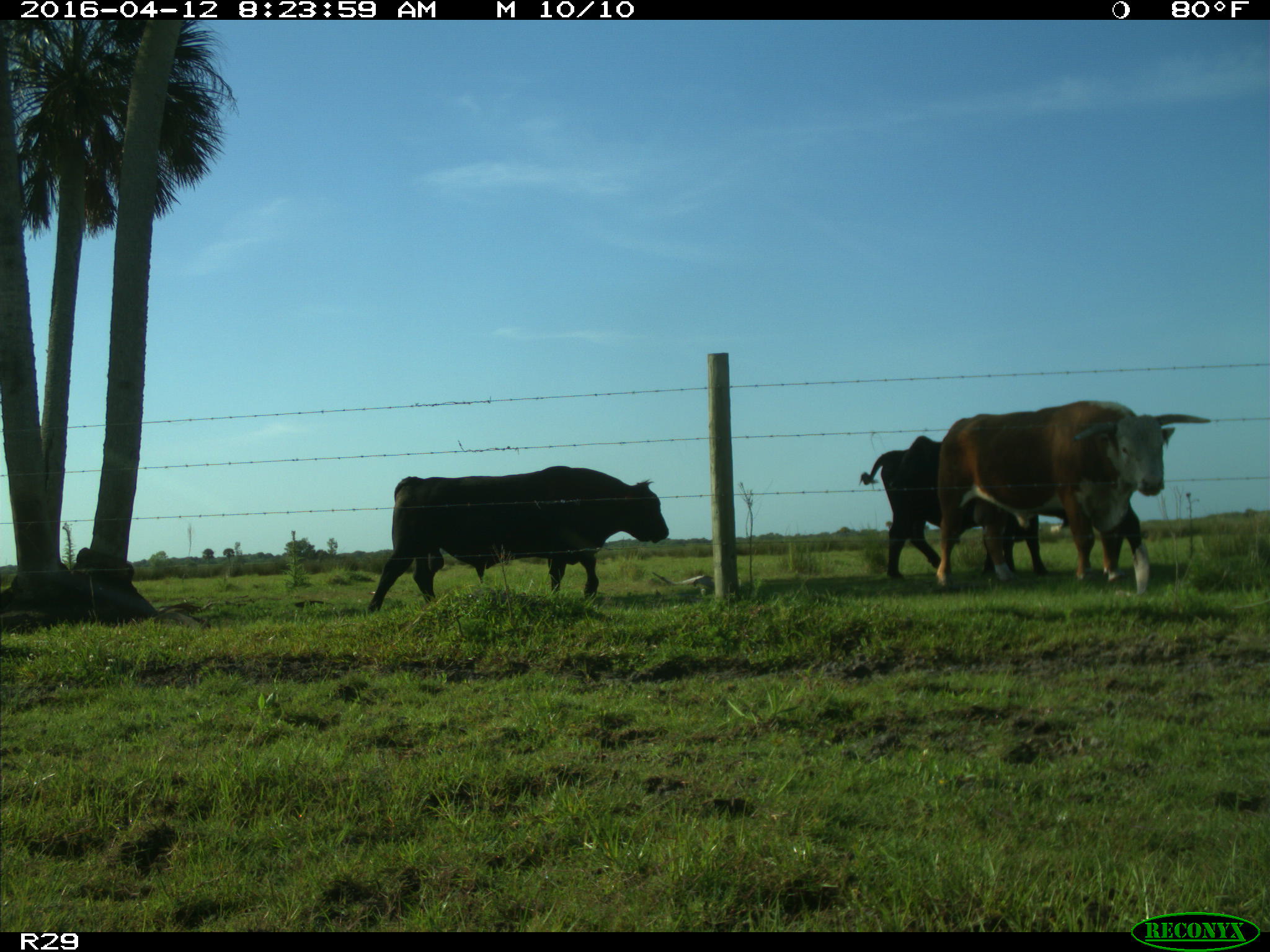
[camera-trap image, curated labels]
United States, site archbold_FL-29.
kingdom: Animalia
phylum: Chordata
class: Mammalia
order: Artiodactyla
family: Bovidae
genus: Bos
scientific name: Bos taurus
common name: domestic cow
Bos taurus (domestic cow).